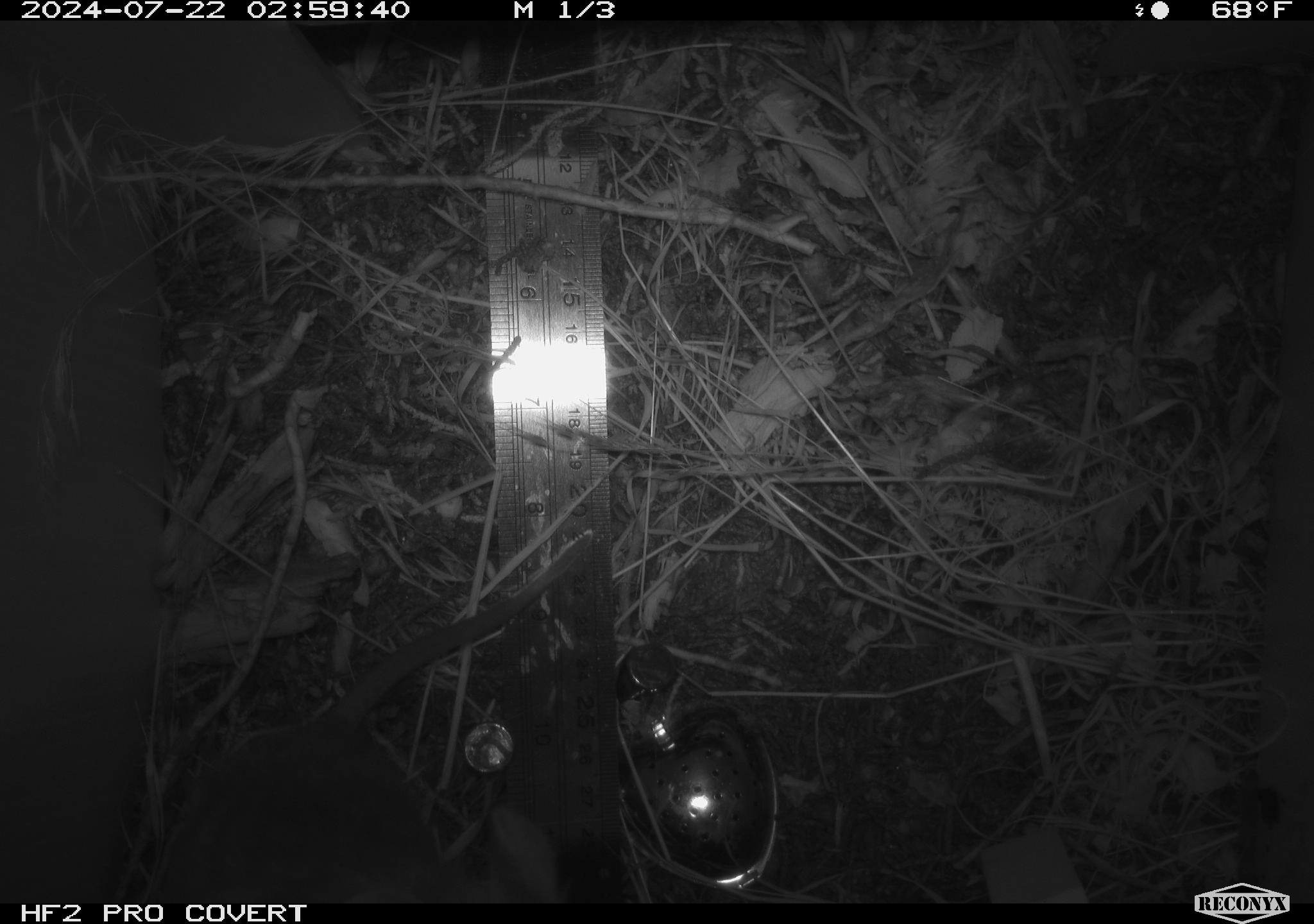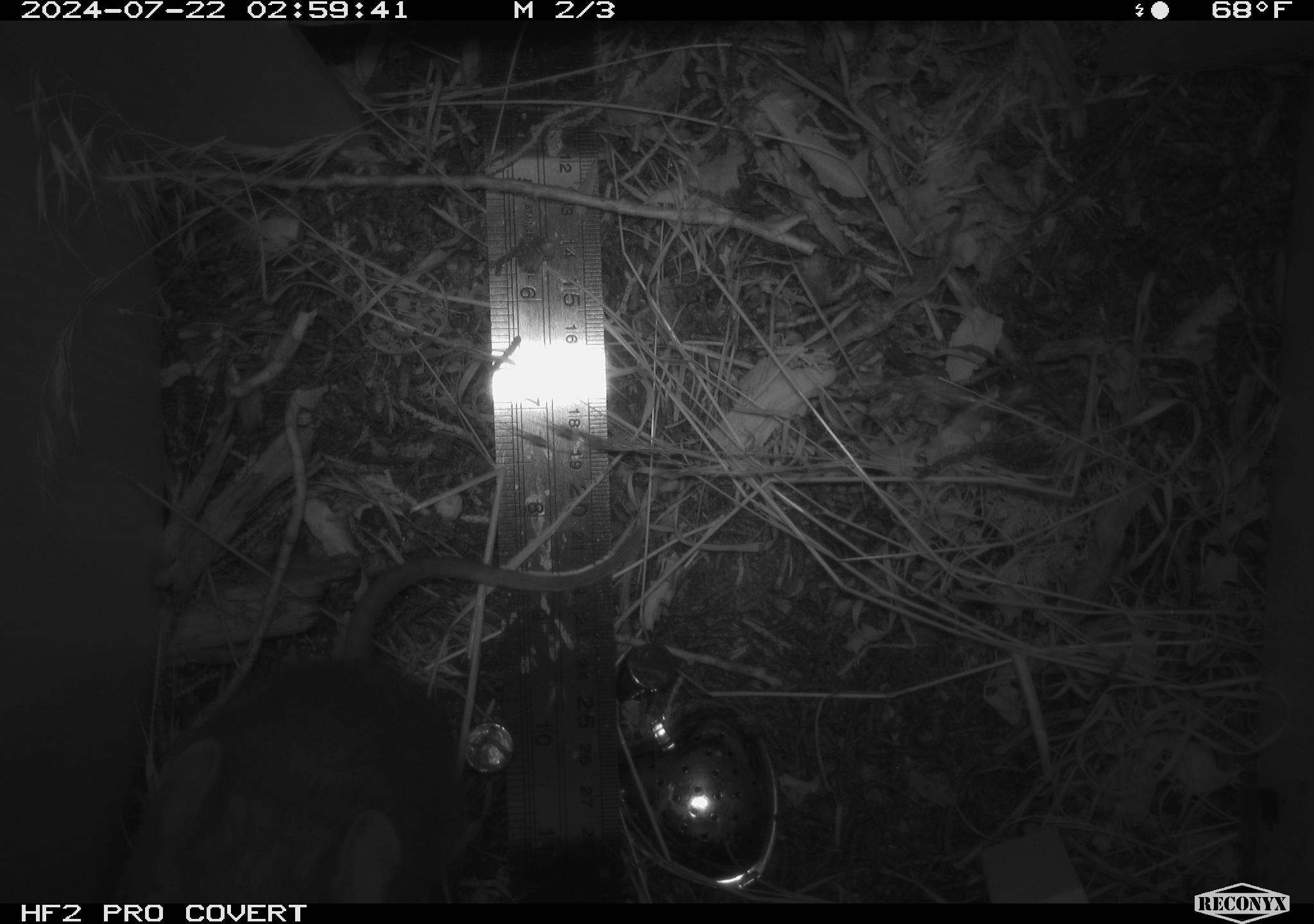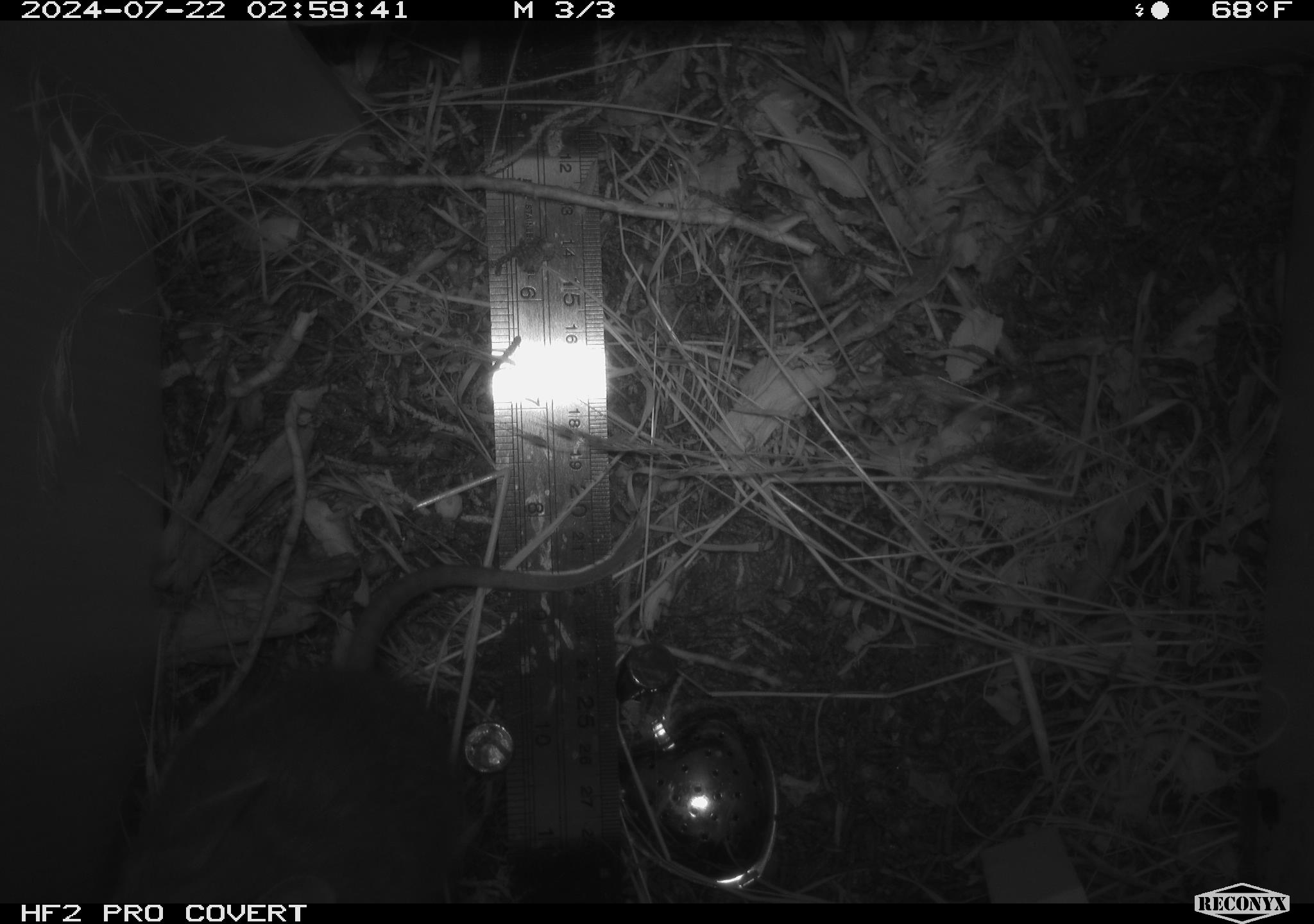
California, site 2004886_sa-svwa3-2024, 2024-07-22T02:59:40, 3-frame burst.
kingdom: Animalia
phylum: Chordata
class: Mammalia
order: Rodentia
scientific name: Rodentia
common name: mouse species